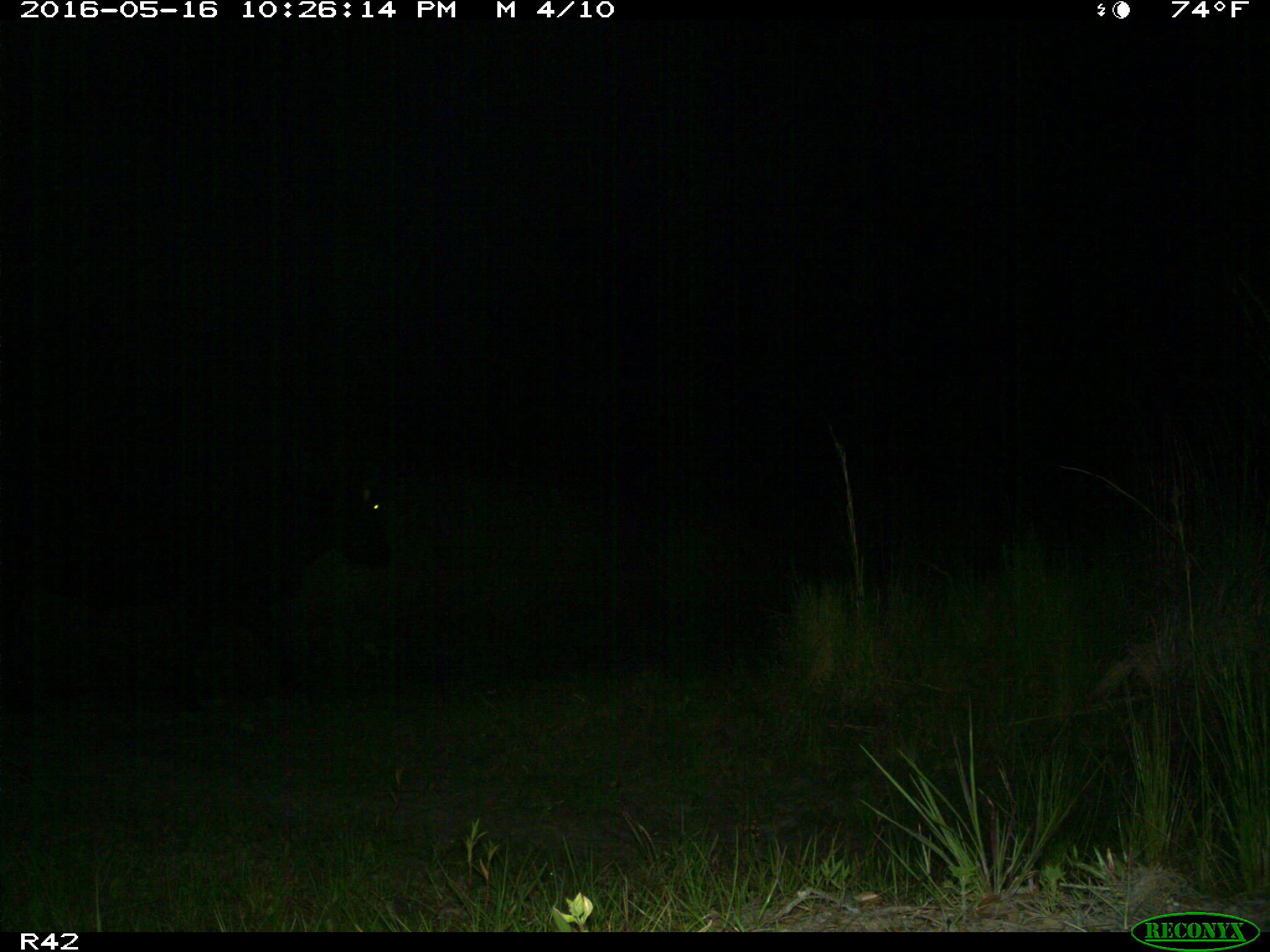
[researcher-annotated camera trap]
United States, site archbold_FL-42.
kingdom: Animalia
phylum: Chordata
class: Mammalia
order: Artiodactyla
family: Bovidae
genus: Bos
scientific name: Bos taurus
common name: domestic cow